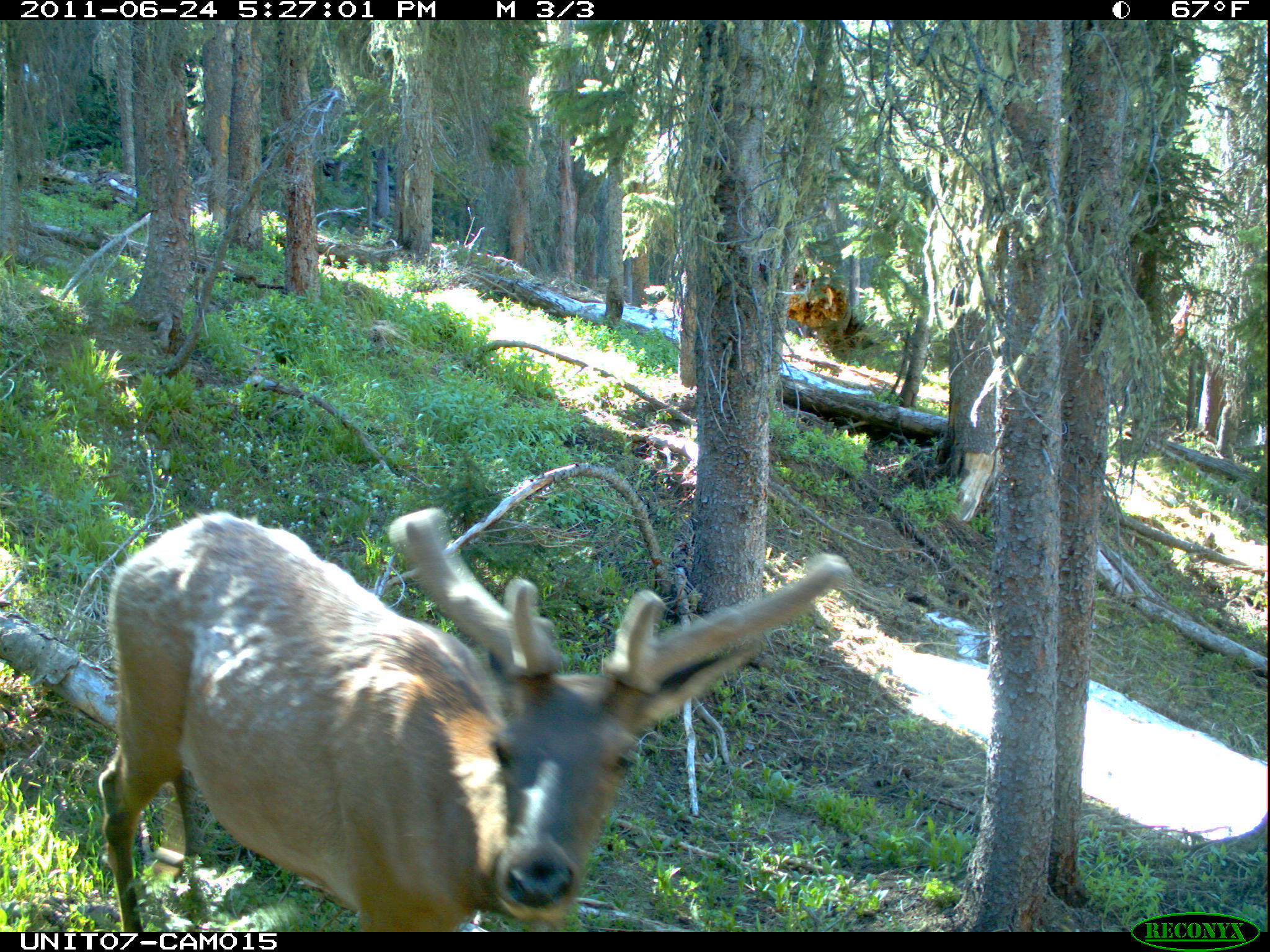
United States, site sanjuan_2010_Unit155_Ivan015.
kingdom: Animalia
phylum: Chordata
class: Mammalia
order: Artiodactyla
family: Cervidae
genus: Cervus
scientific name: Cervus elaphus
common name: red deer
Cervus elaphus (red deer).